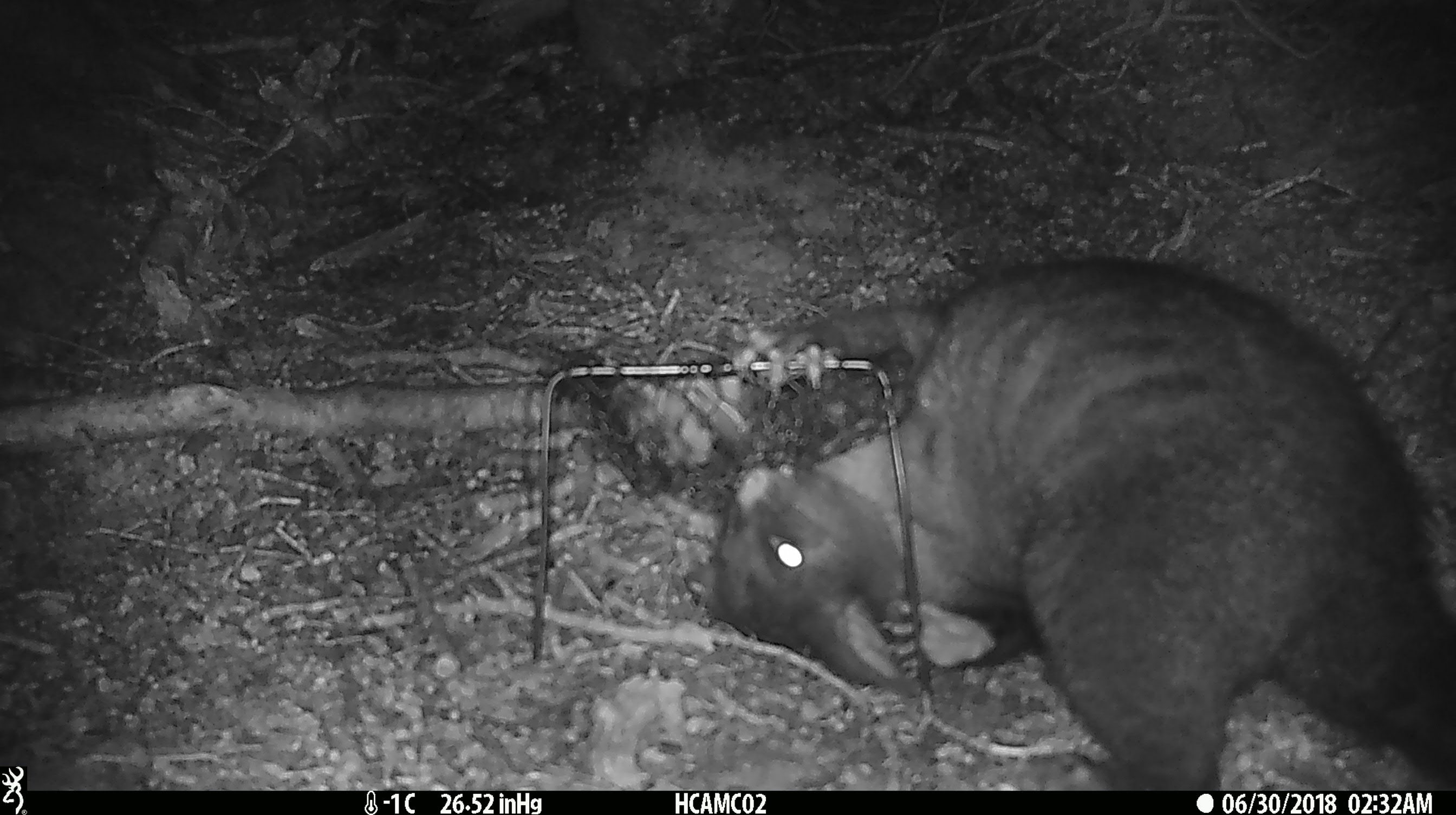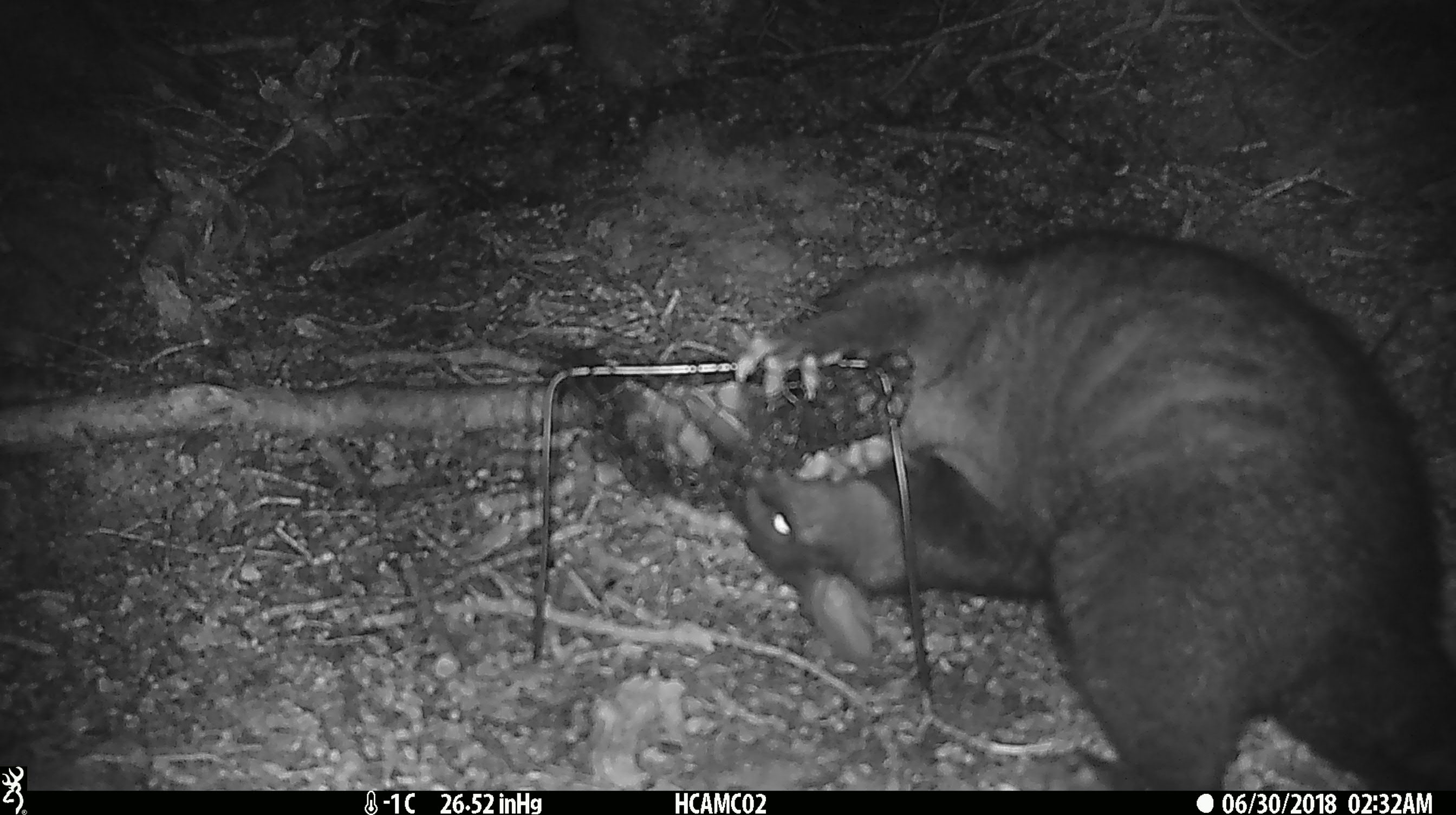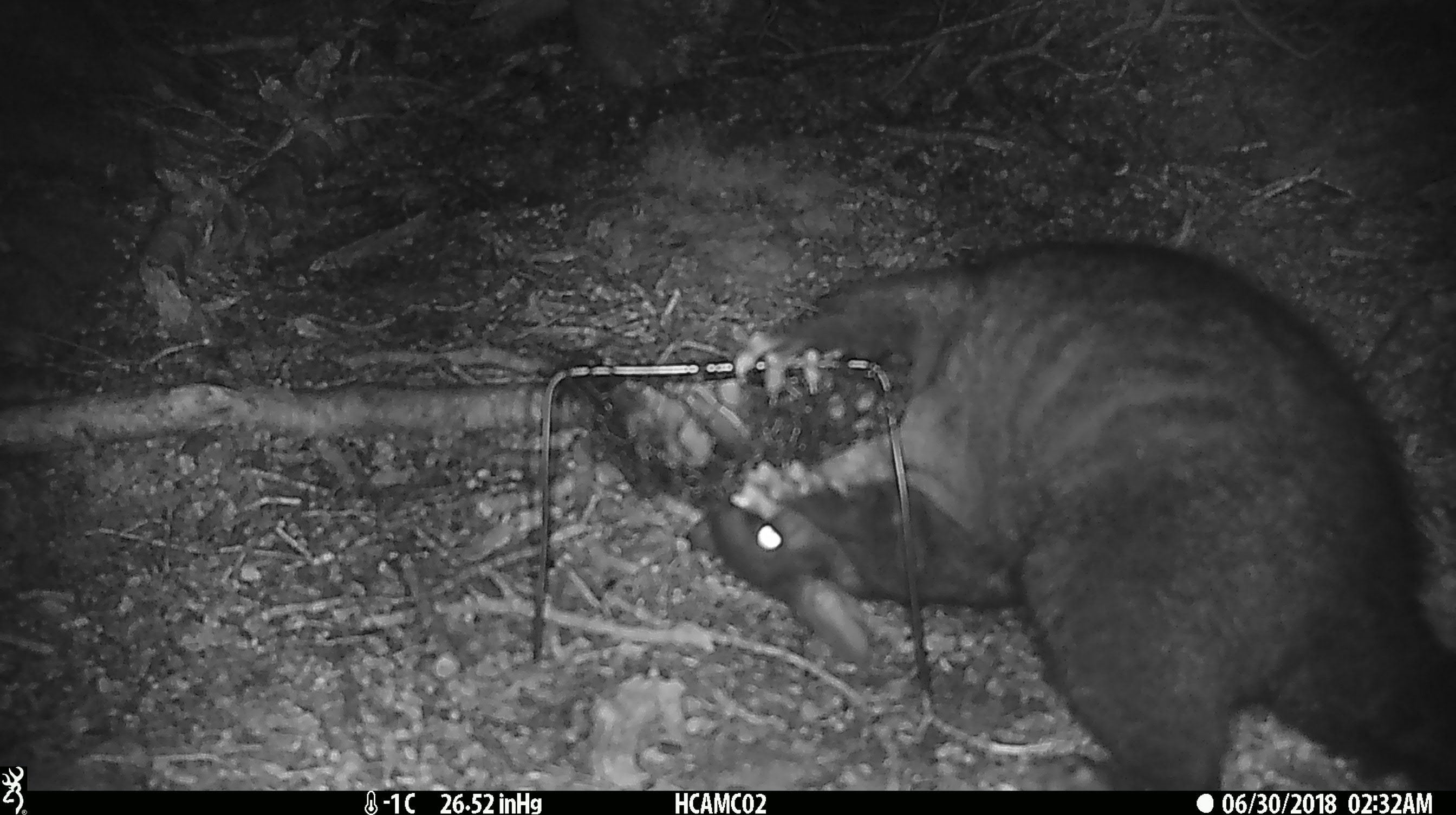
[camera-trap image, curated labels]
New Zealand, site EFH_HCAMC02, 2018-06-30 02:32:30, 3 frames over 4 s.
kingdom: Animalia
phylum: Chordata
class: Mammalia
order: Diprotodontia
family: Phalangeridae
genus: Trichosurus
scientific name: Trichosurus vulpecula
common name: common brushtail possum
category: possum